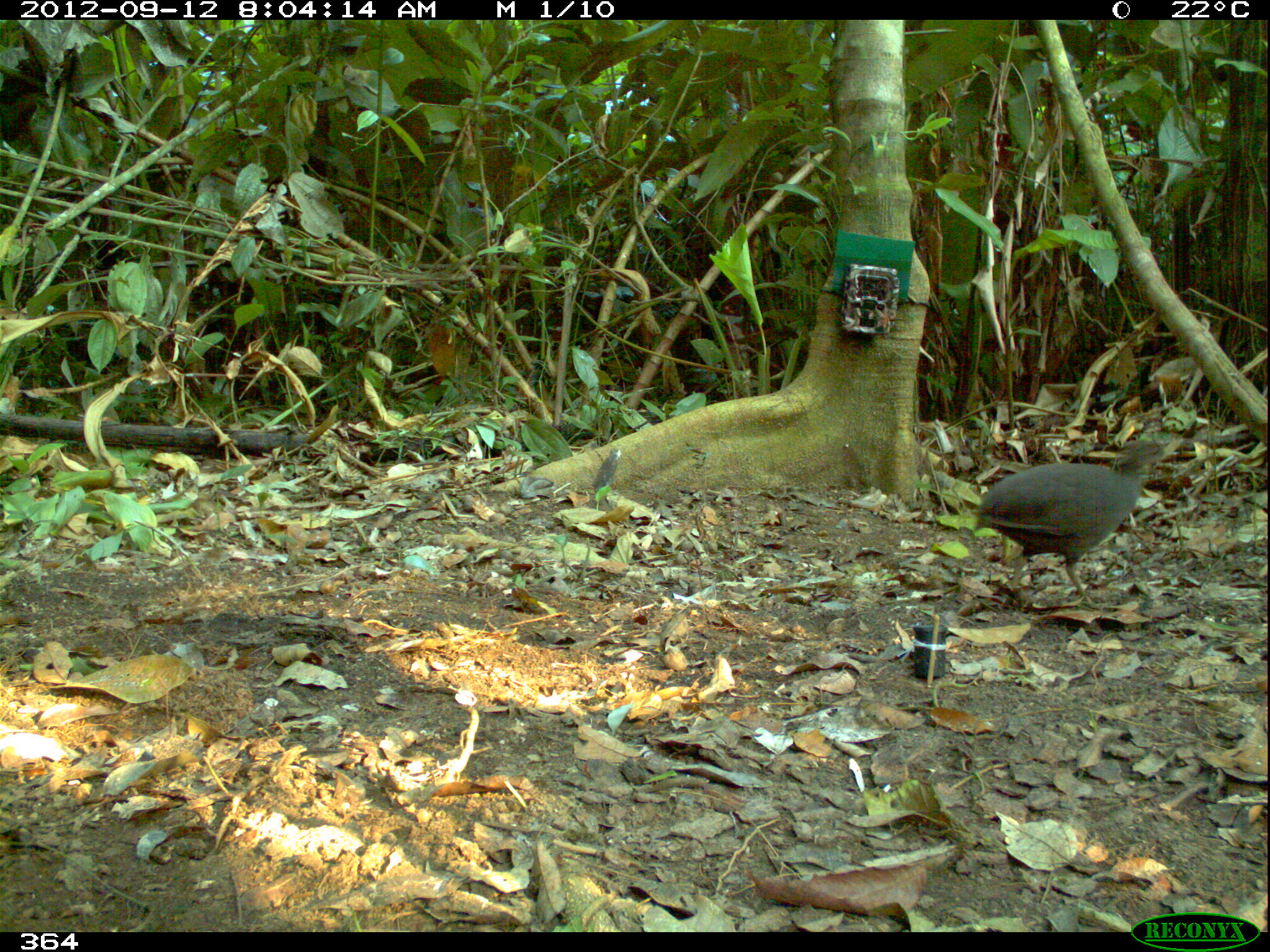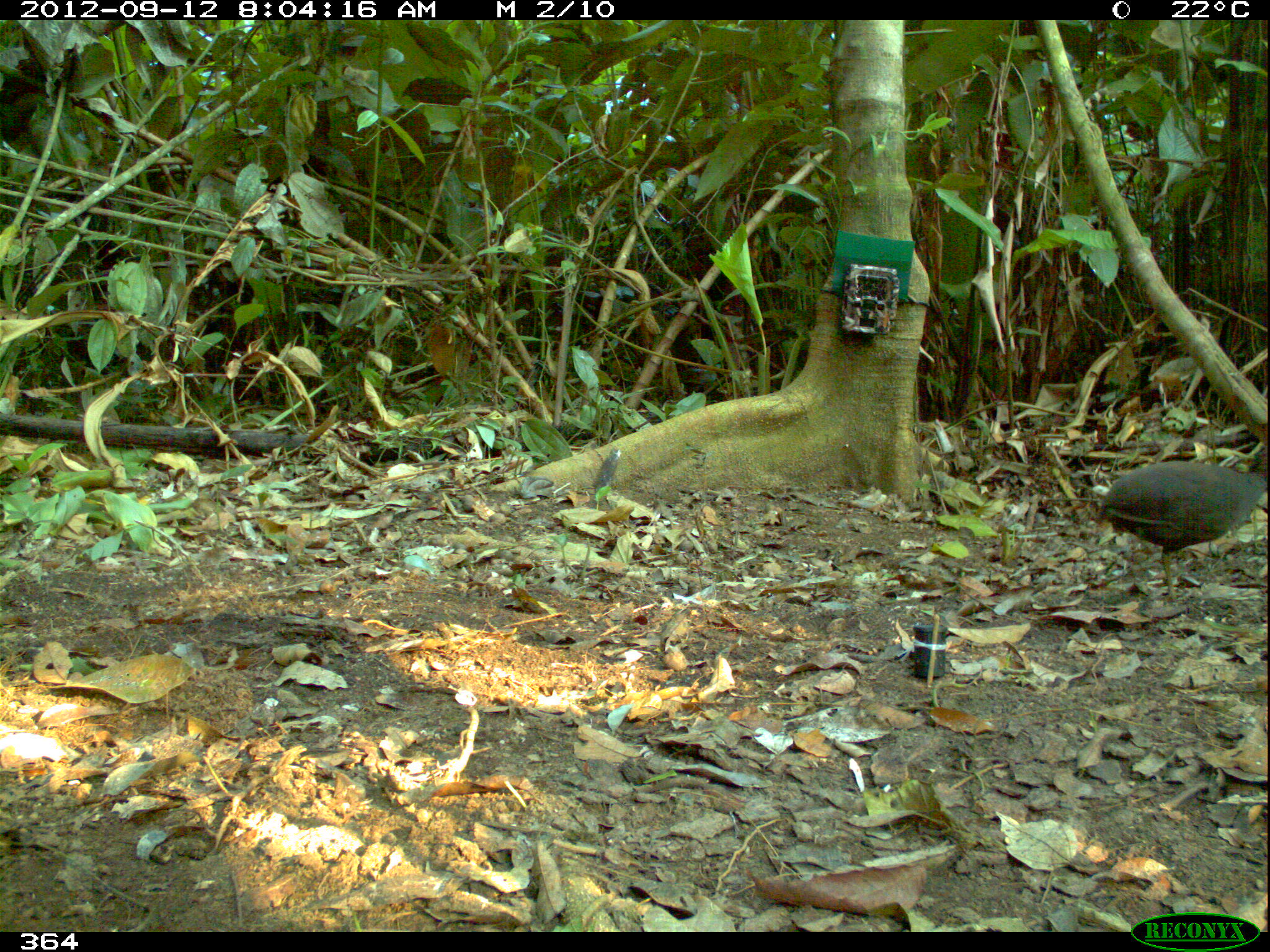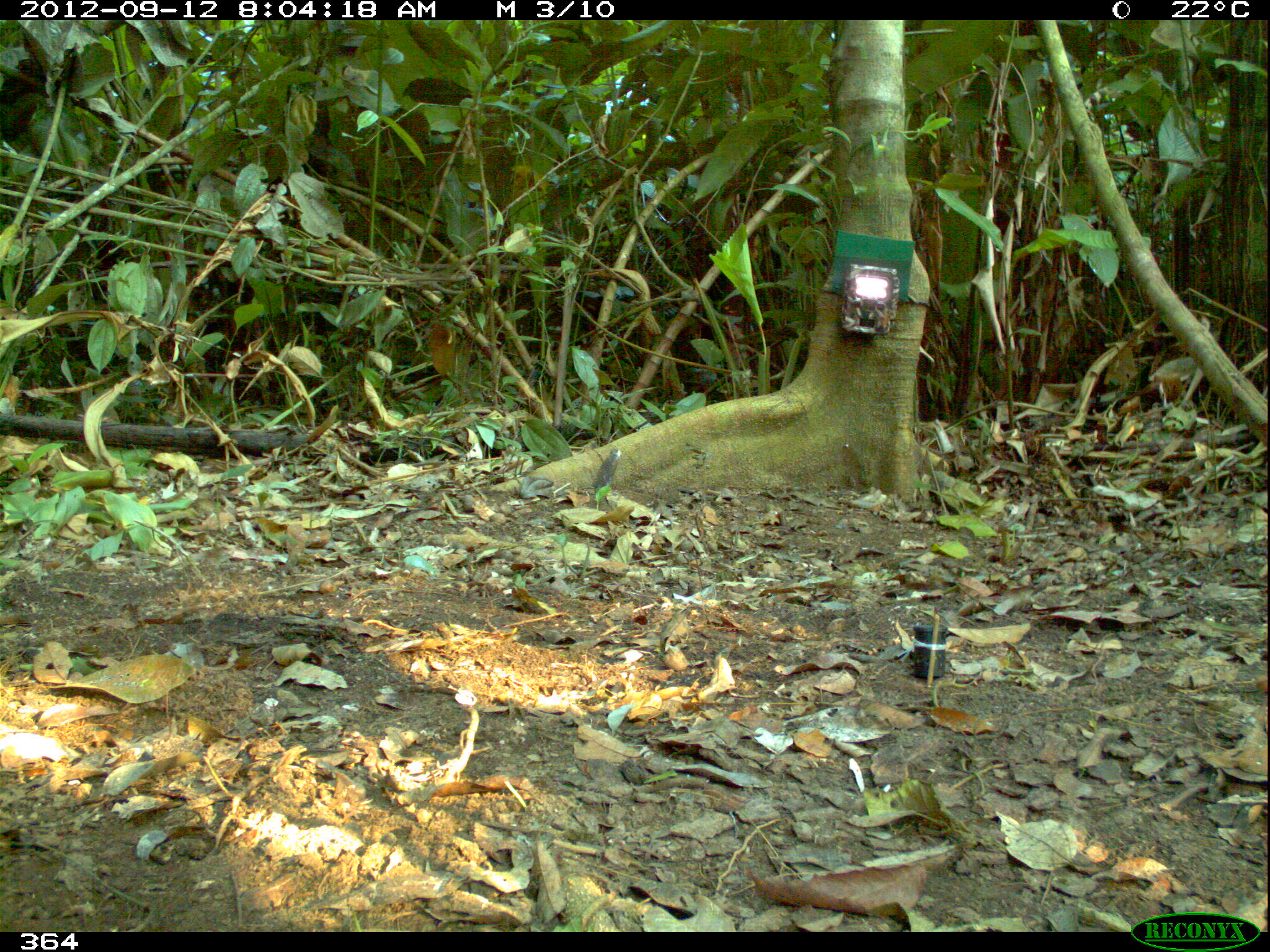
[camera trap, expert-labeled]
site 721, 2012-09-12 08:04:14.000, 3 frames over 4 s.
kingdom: Animalia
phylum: Chordata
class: Aves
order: Galliformes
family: Phasianidae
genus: Alectoris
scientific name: Alectoris rufa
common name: red-legged partridge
Alectoris rufa (red-legged partridge).